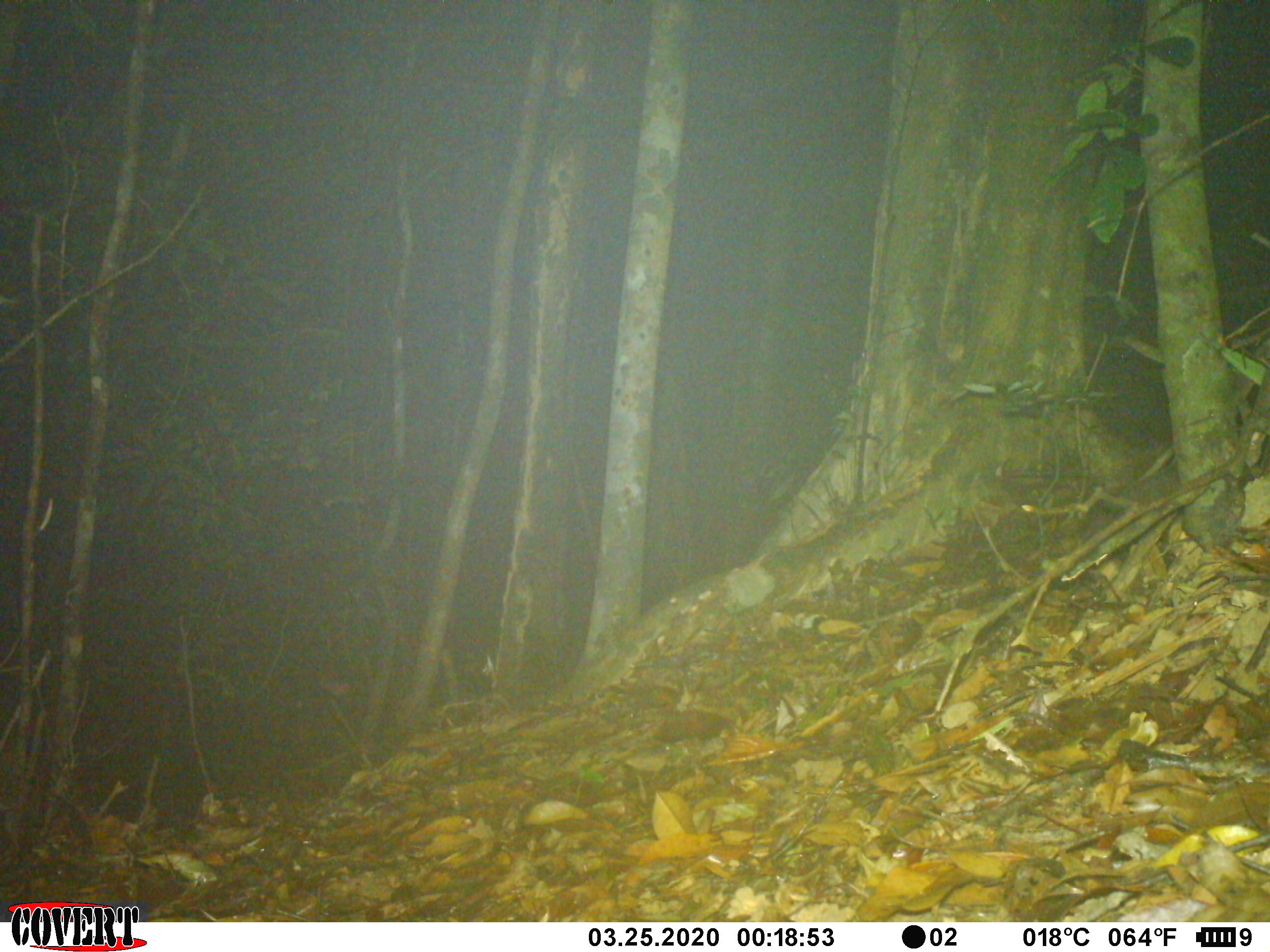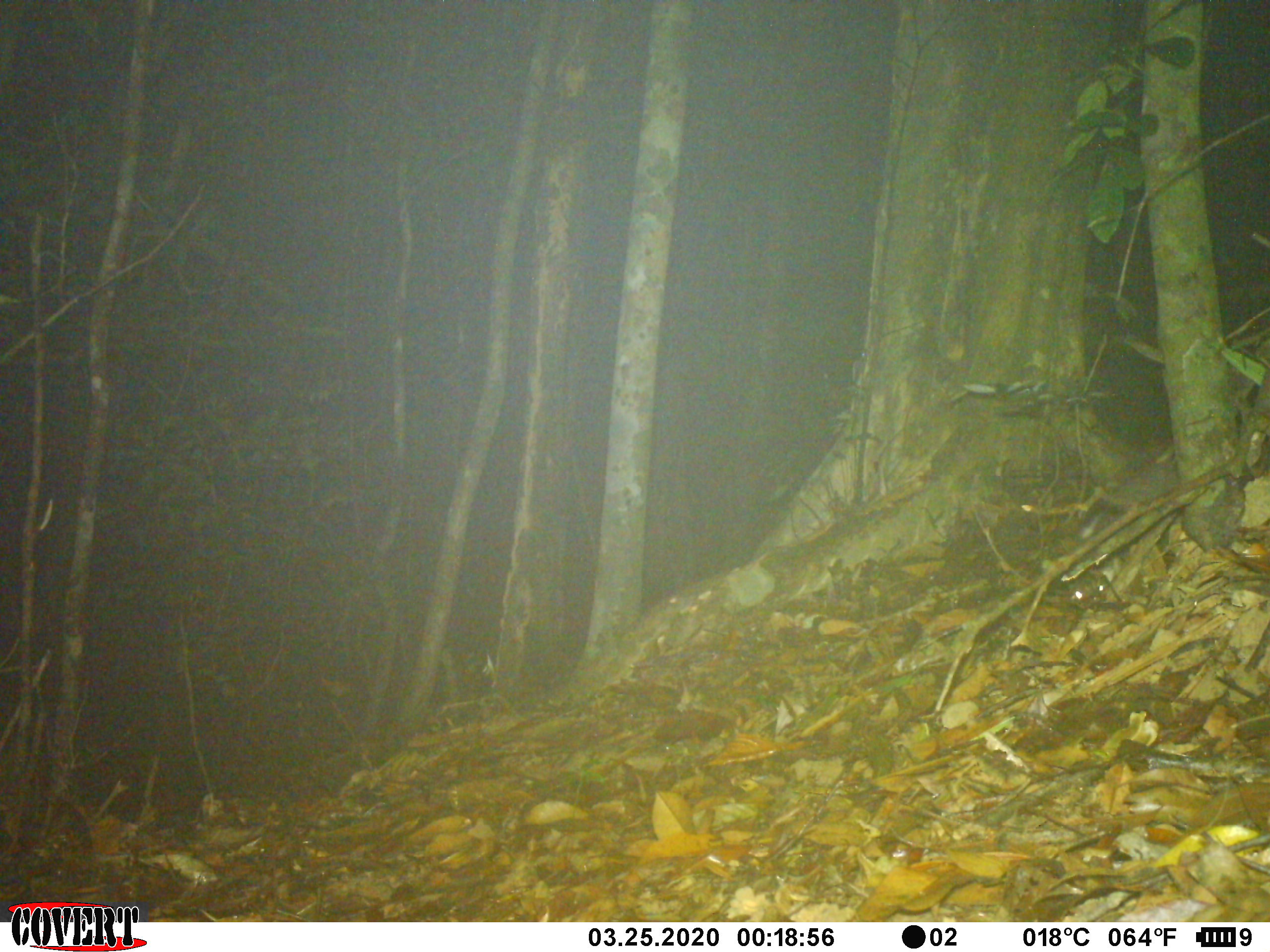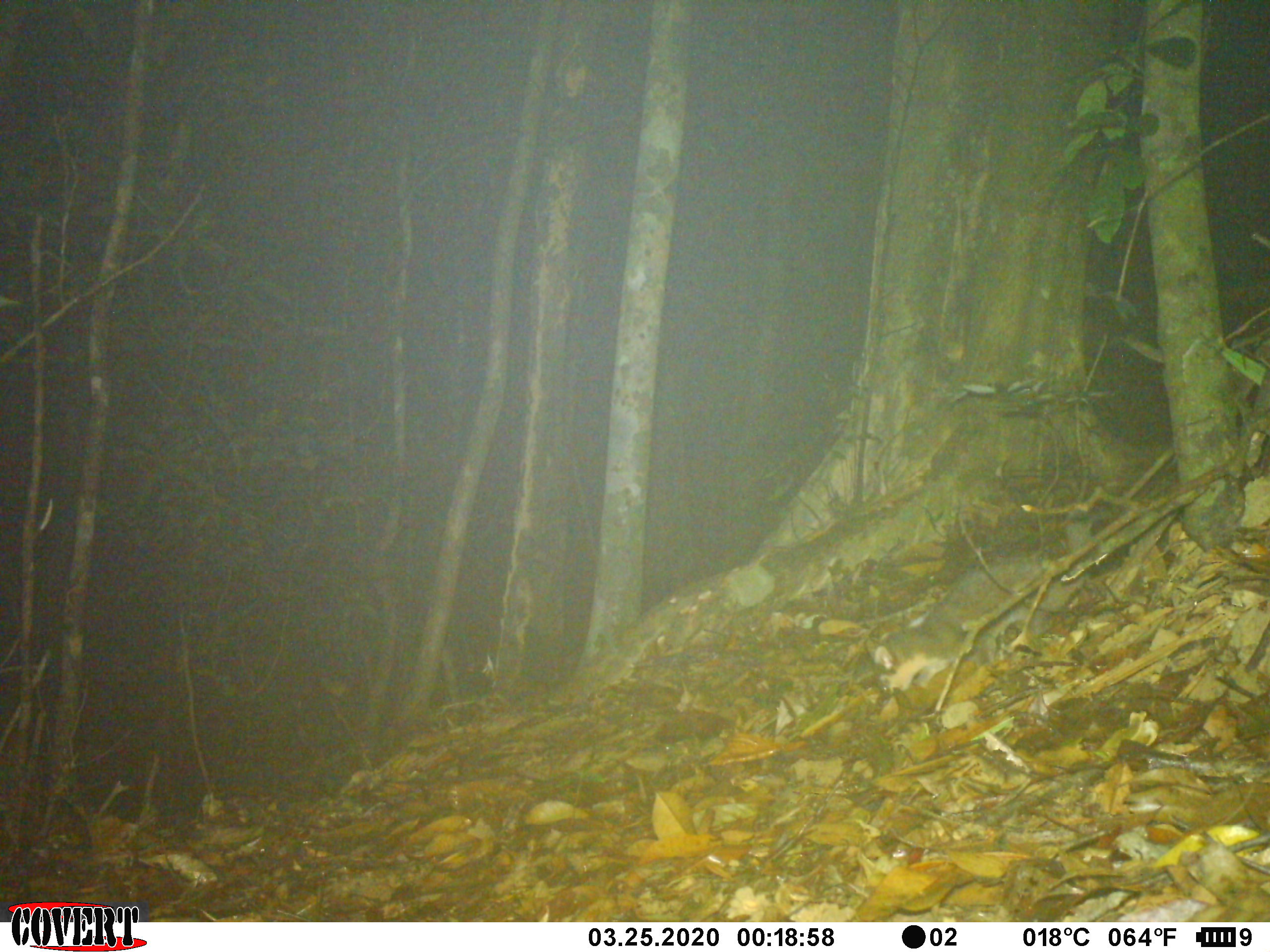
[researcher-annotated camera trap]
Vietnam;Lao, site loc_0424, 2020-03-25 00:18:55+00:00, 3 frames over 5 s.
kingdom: Animalia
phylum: Chordata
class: Mammalia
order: Carnivora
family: Mustelidae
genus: Melogale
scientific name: Melogale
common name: ferret badger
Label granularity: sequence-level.